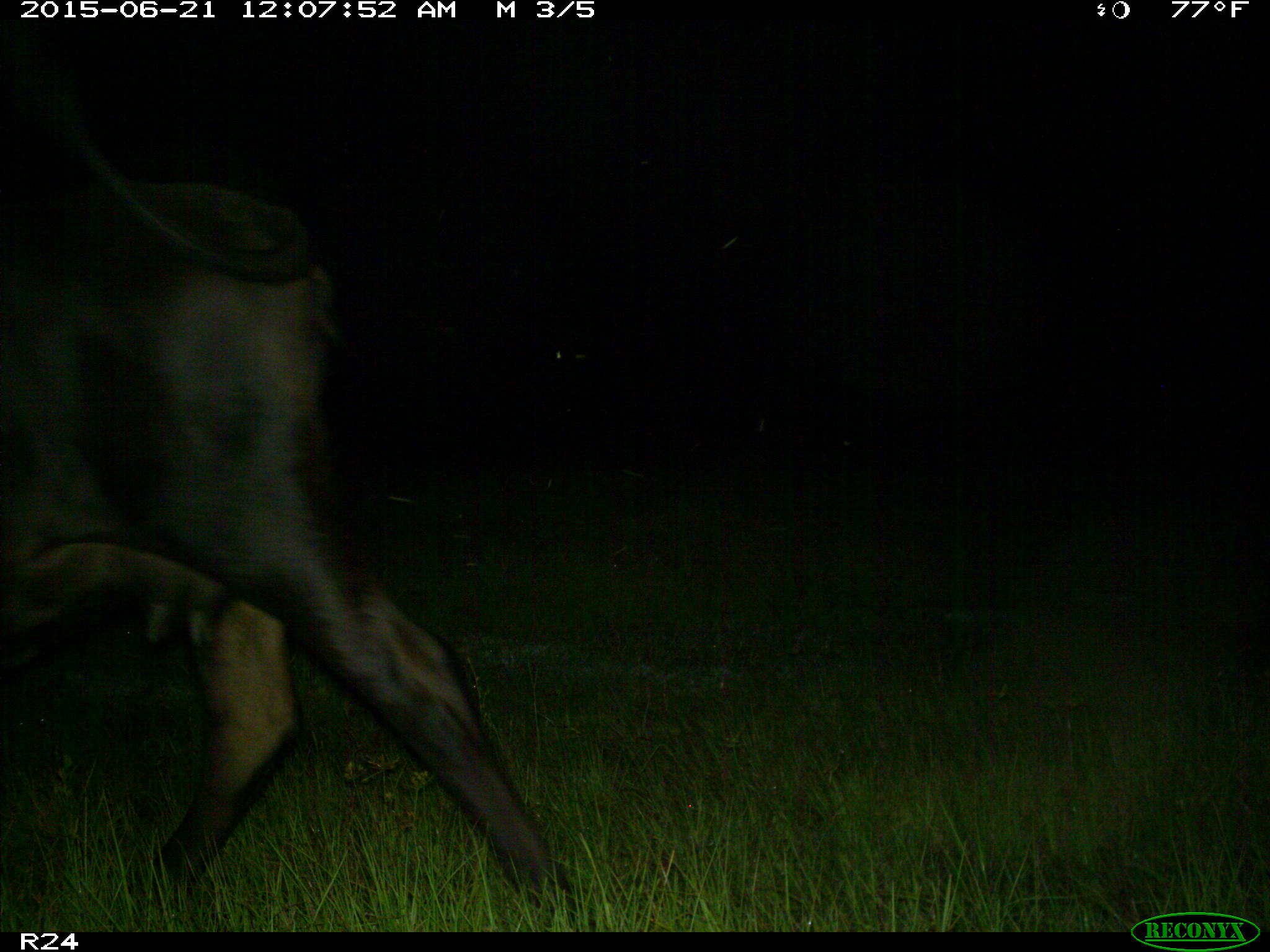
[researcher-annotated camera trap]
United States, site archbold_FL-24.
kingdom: Animalia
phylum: Chordata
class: Mammalia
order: Artiodactyla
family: Bovidae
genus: Bos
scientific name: Bos taurus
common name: domestic cow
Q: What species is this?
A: Bos taurus (domestic cow).